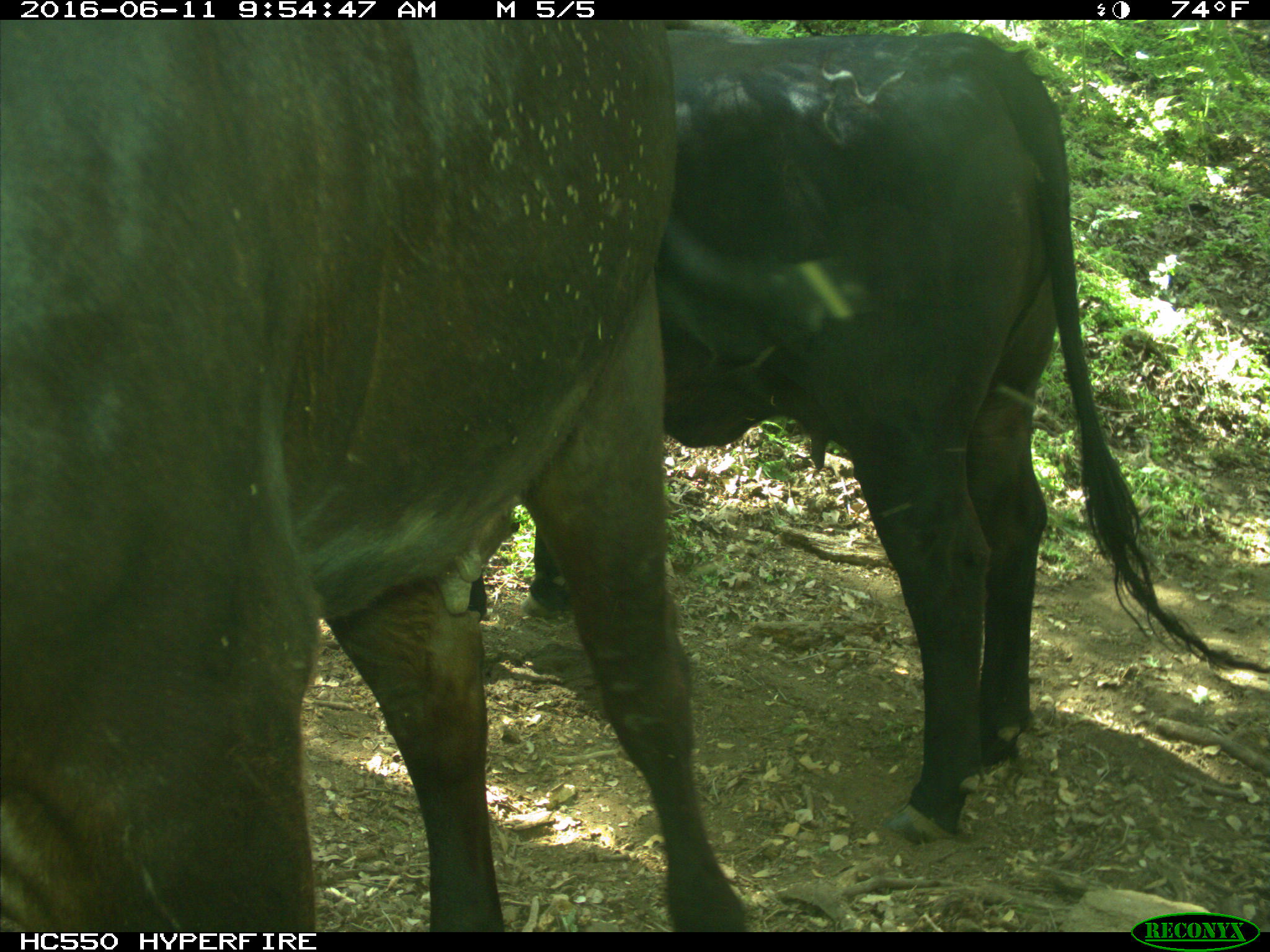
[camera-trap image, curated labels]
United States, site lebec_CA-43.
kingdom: Animalia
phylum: Chordata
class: Mammalia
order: Artiodactyla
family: Bovidae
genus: Bos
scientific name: Bos taurus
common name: domestic cow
Bos taurus (domestic cow).